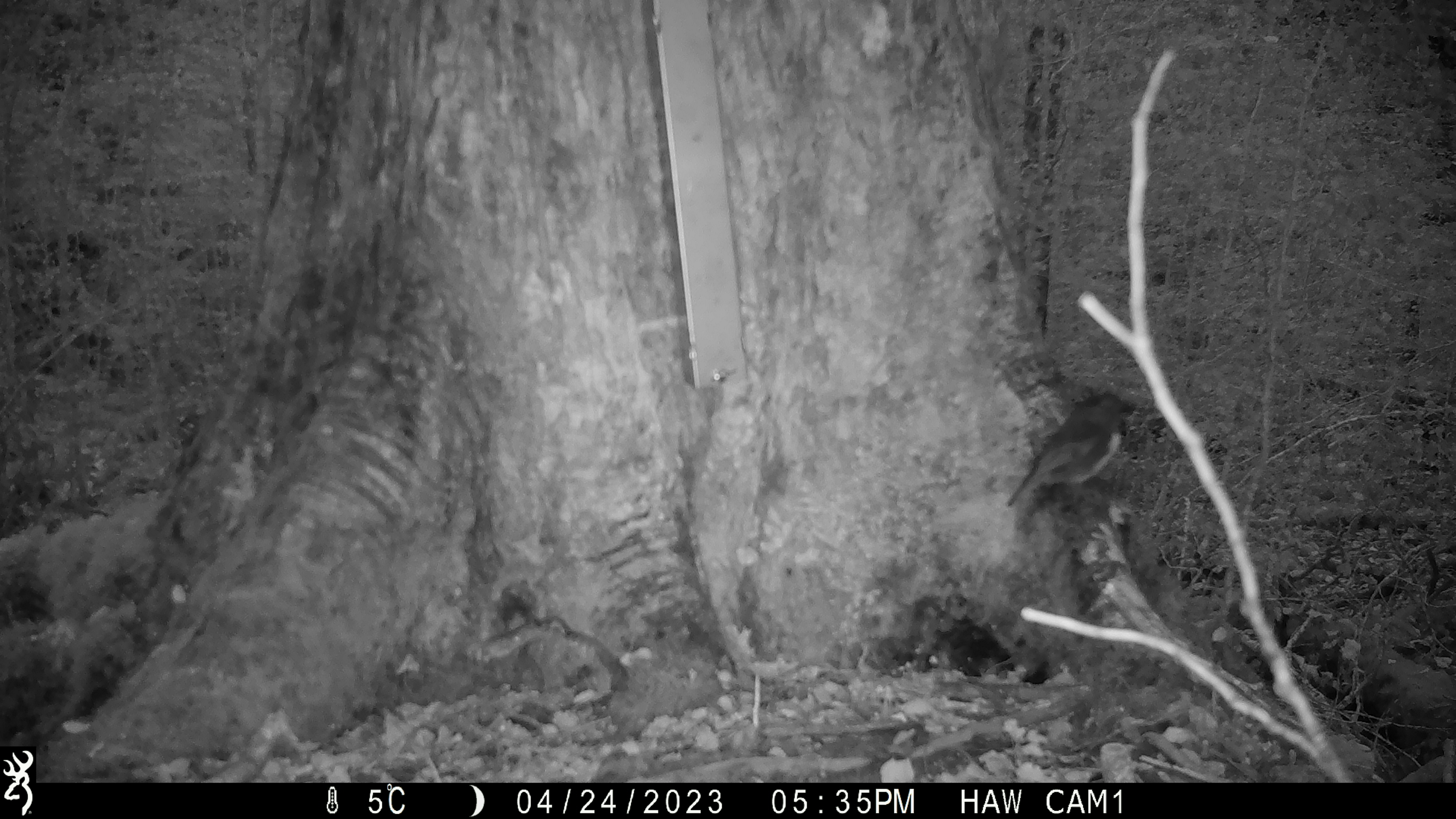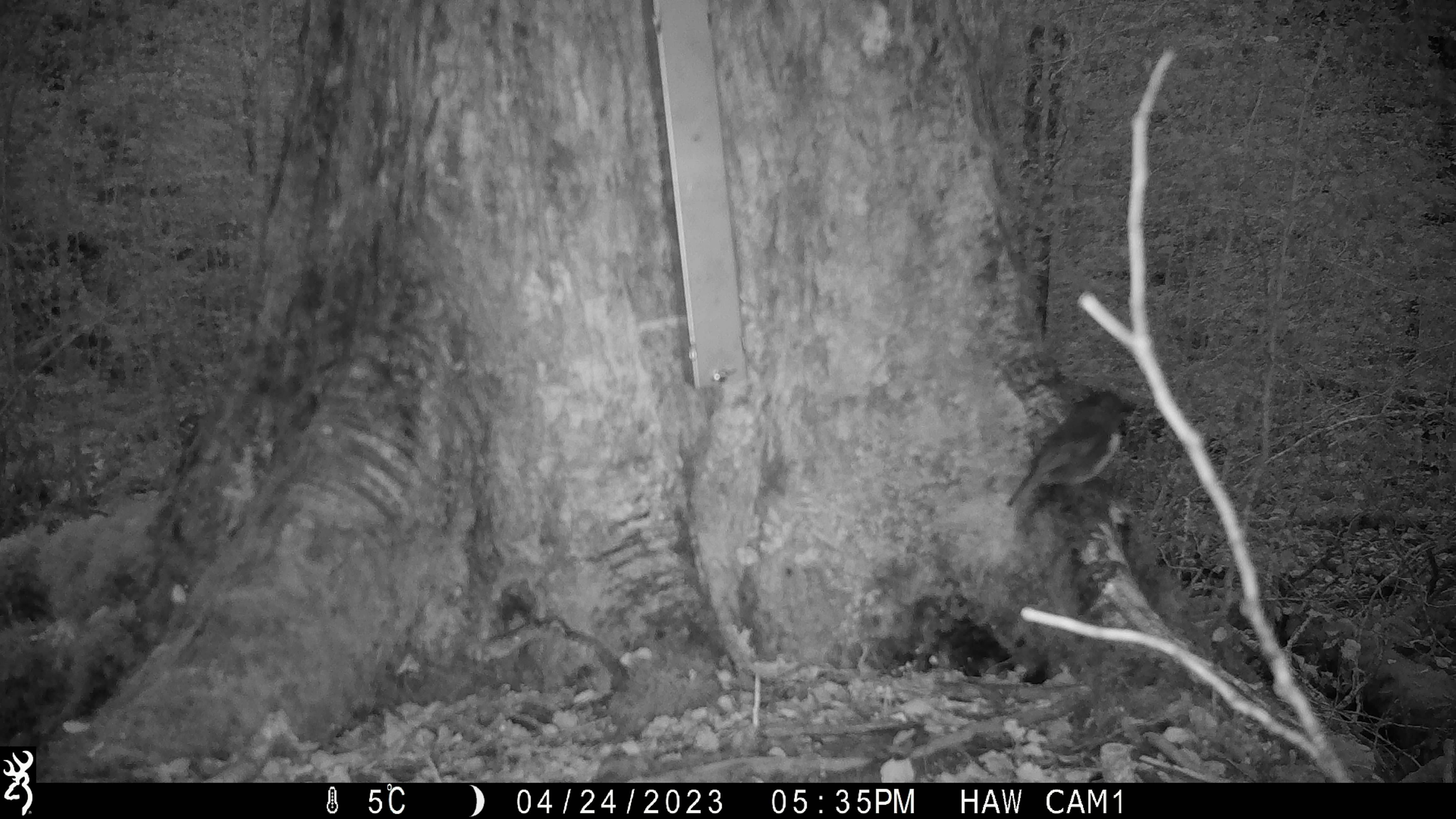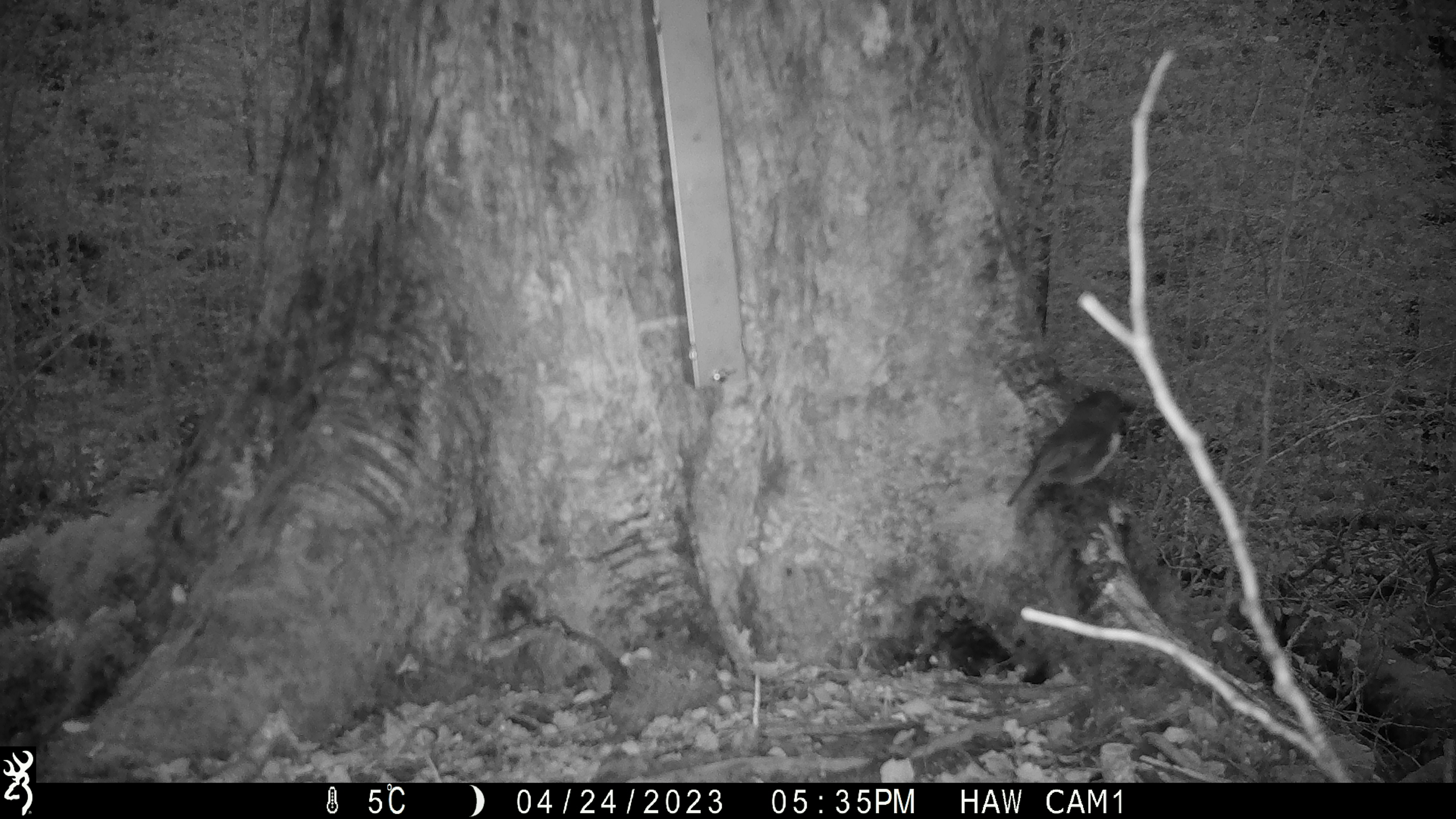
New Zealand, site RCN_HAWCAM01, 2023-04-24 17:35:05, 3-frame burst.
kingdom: Animalia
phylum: Chordata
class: Aves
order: Passeriformes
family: Petroicidae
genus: Petroica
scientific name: Petroica australis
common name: new zealand robin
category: robin